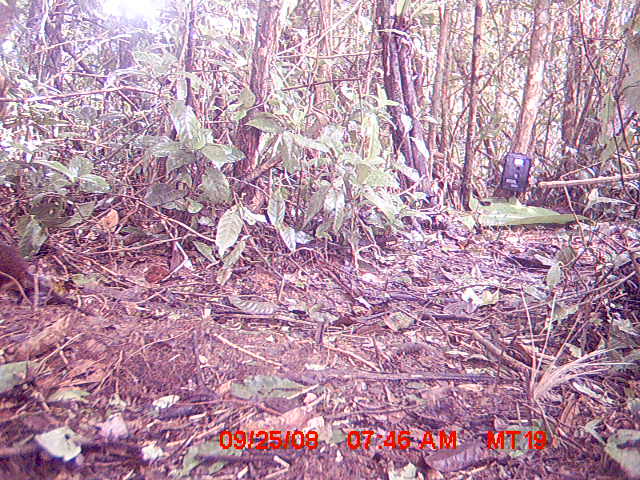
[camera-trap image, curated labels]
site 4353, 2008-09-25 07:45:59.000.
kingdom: Animalia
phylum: Chordata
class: Mammalia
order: Rodentia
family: Nesomyidae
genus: Nesomys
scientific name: Nesomys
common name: nesomys rodents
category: nesomys sp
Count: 1.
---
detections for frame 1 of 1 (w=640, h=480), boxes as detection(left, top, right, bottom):
nesomys sp: detection(0, 237, 94, 316)